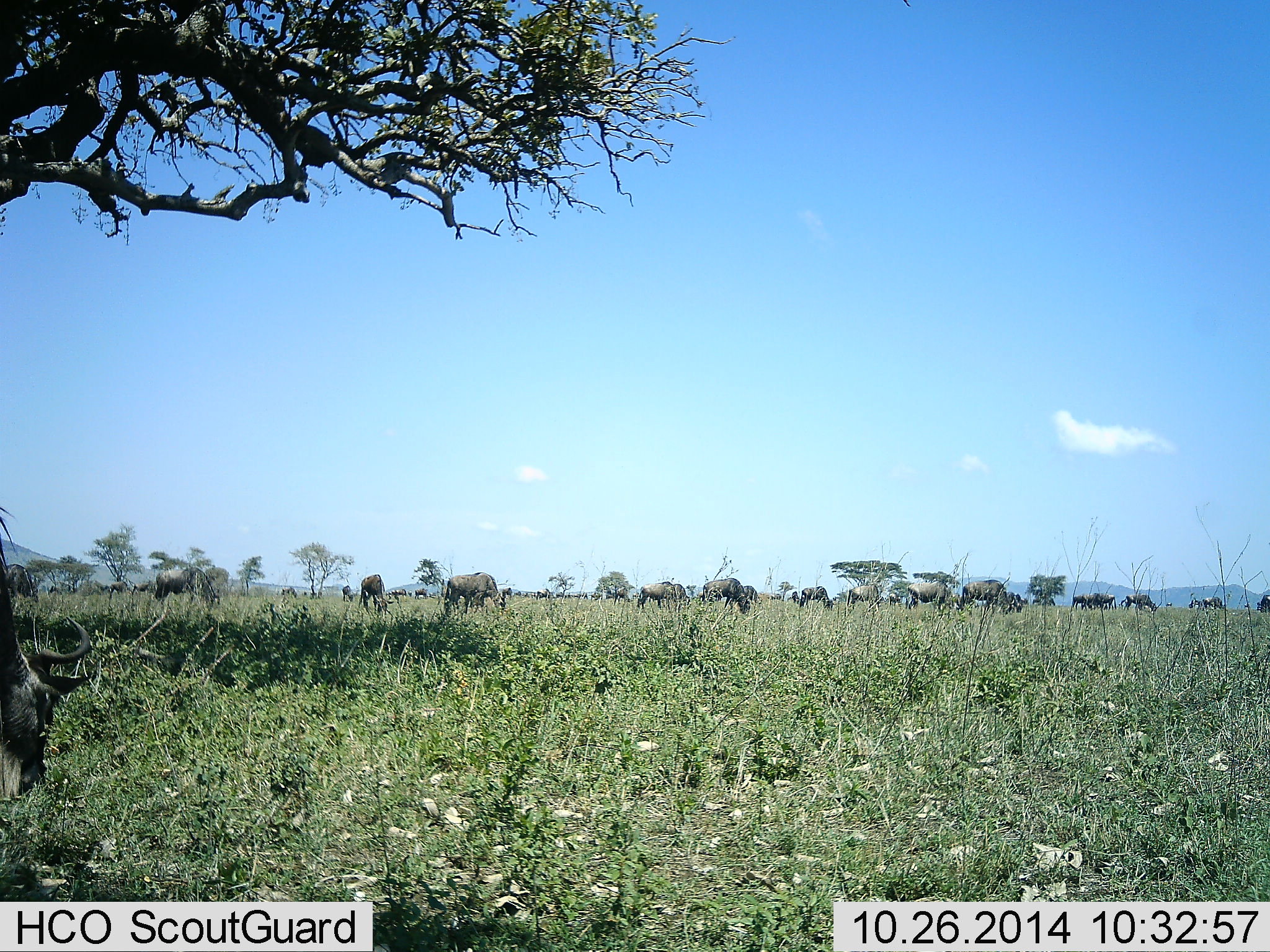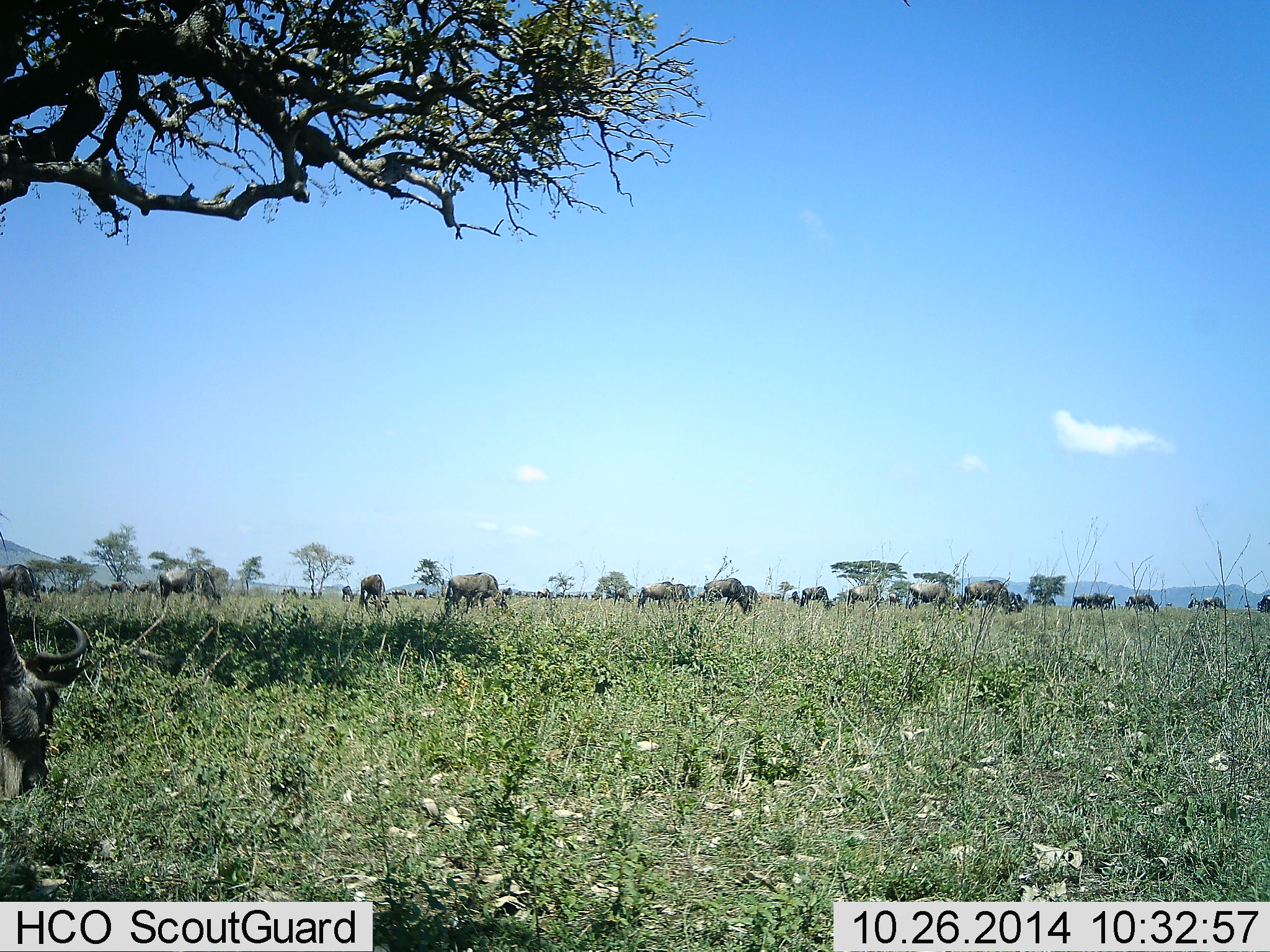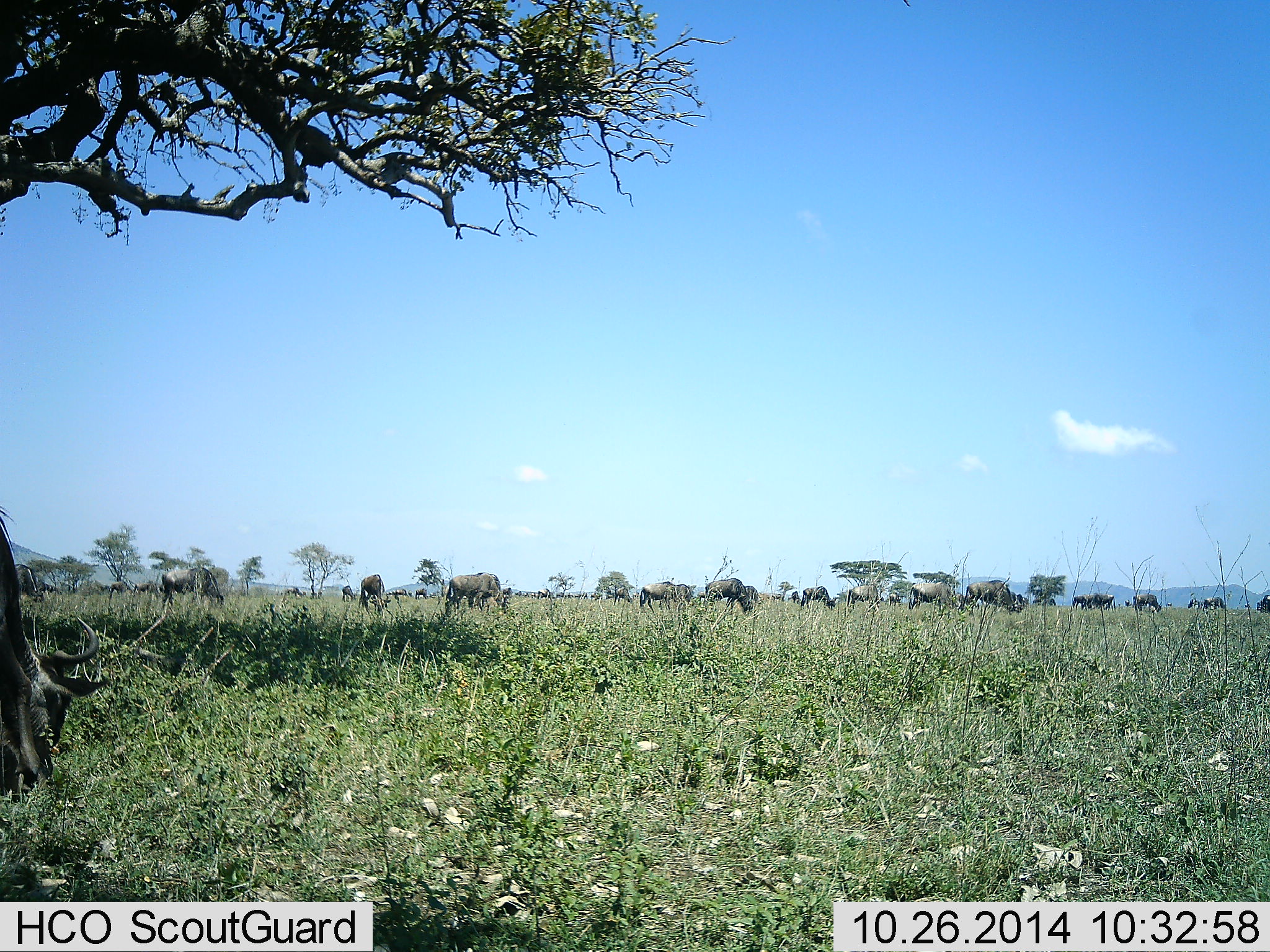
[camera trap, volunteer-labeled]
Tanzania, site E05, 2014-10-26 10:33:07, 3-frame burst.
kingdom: Animalia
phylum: Chordata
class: Mammalia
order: Artiodactyla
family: Bovidae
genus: Connochaetes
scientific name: Connochaetes taurinus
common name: blue wildebeest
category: wildebeest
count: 11-50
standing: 20%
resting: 10%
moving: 40%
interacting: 0%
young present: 0%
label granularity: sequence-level